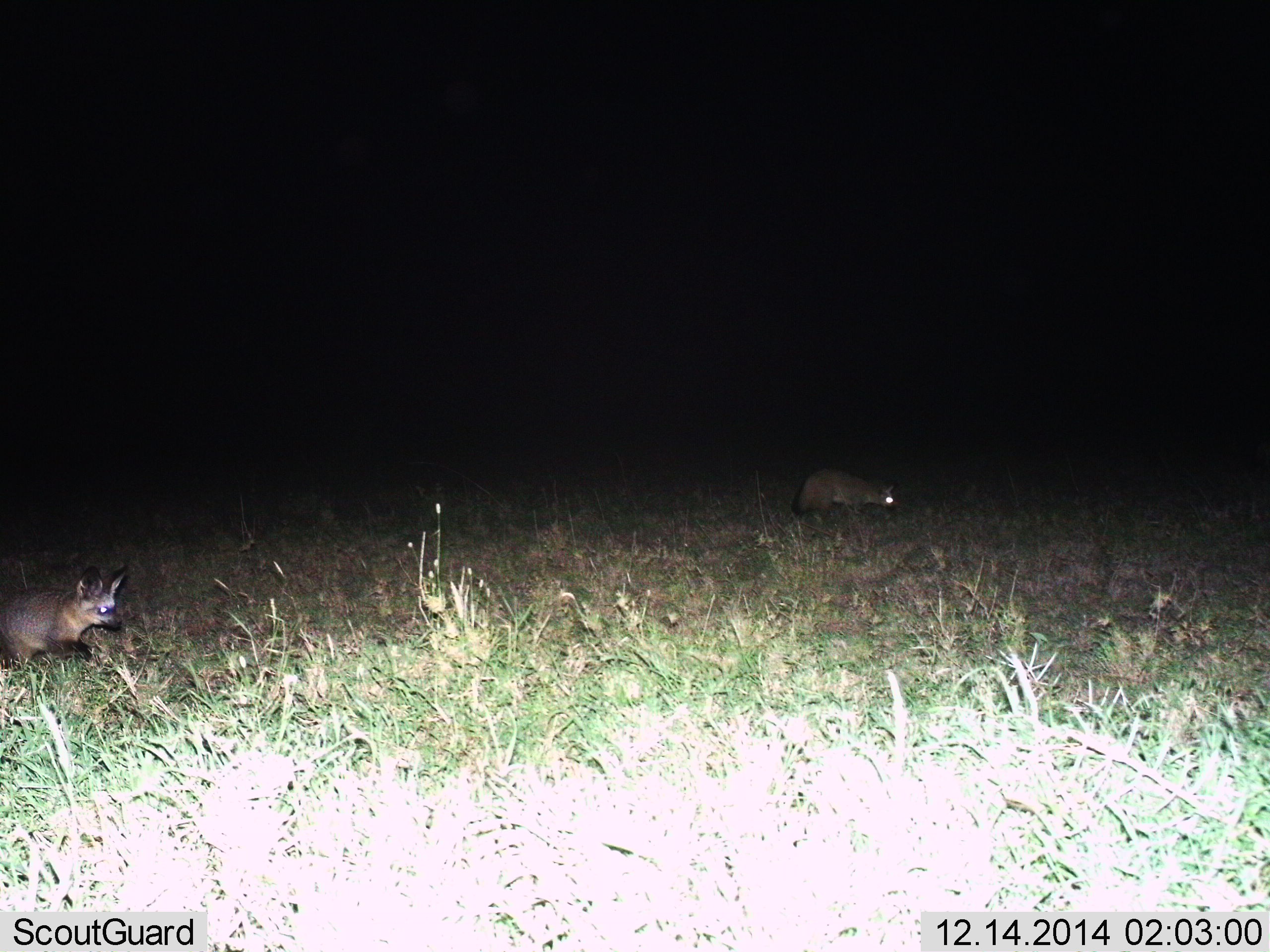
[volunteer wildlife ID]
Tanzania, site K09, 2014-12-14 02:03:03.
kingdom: Animalia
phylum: Chordata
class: Mammalia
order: Carnivora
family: Canidae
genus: Otocyon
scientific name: Otocyon megalotis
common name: bat-eared fox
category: batearedfox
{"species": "batearedfox (bat-eared fox) (Otocyon megalotis)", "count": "2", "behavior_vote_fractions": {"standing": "10%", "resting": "0%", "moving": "90%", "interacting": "0%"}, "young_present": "0%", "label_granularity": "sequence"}